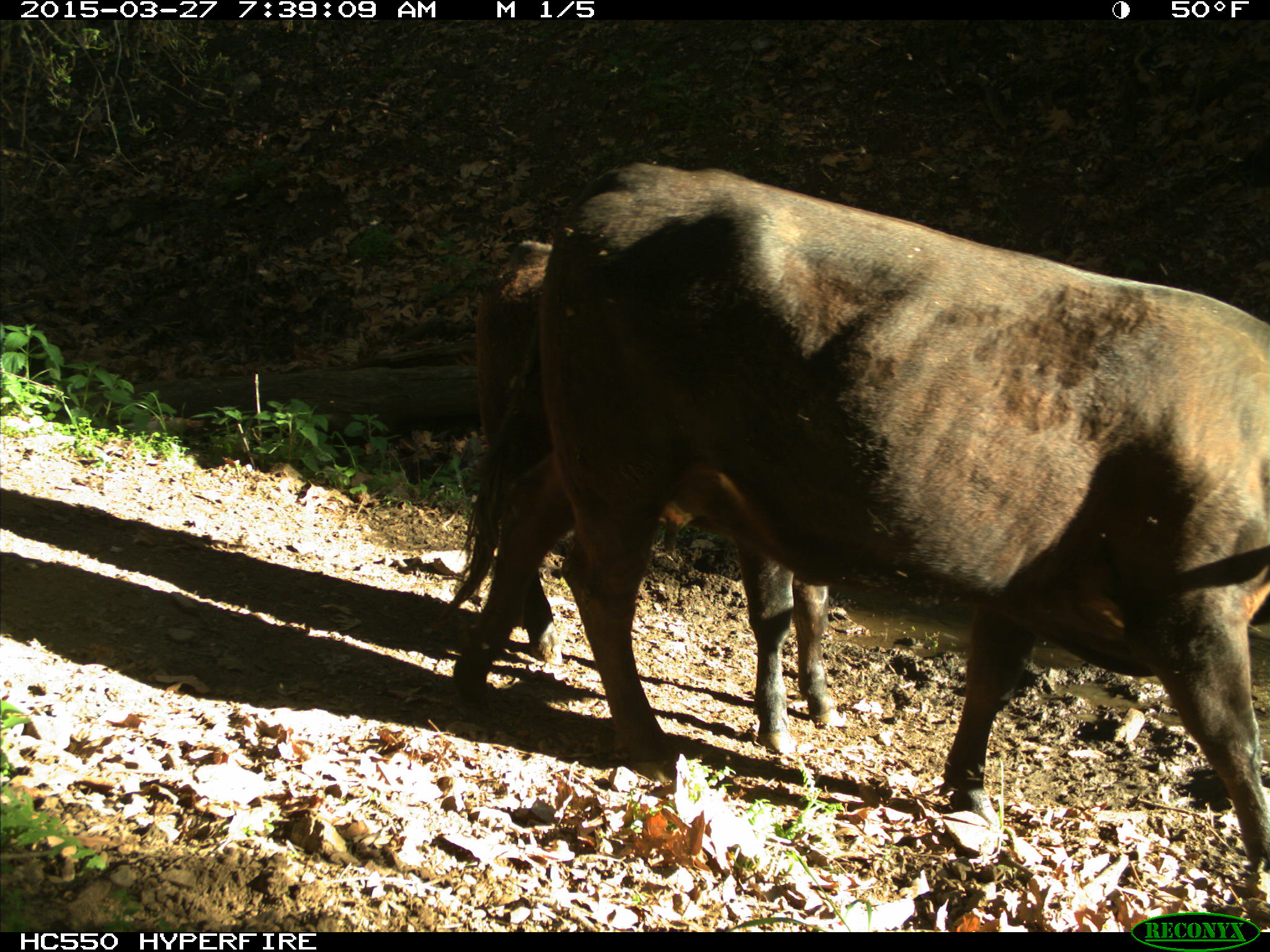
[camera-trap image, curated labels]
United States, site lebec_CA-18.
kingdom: Animalia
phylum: Chordata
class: Mammalia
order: Artiodactyla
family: Bovidae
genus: Bos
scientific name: Bos taurus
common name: domestic cow